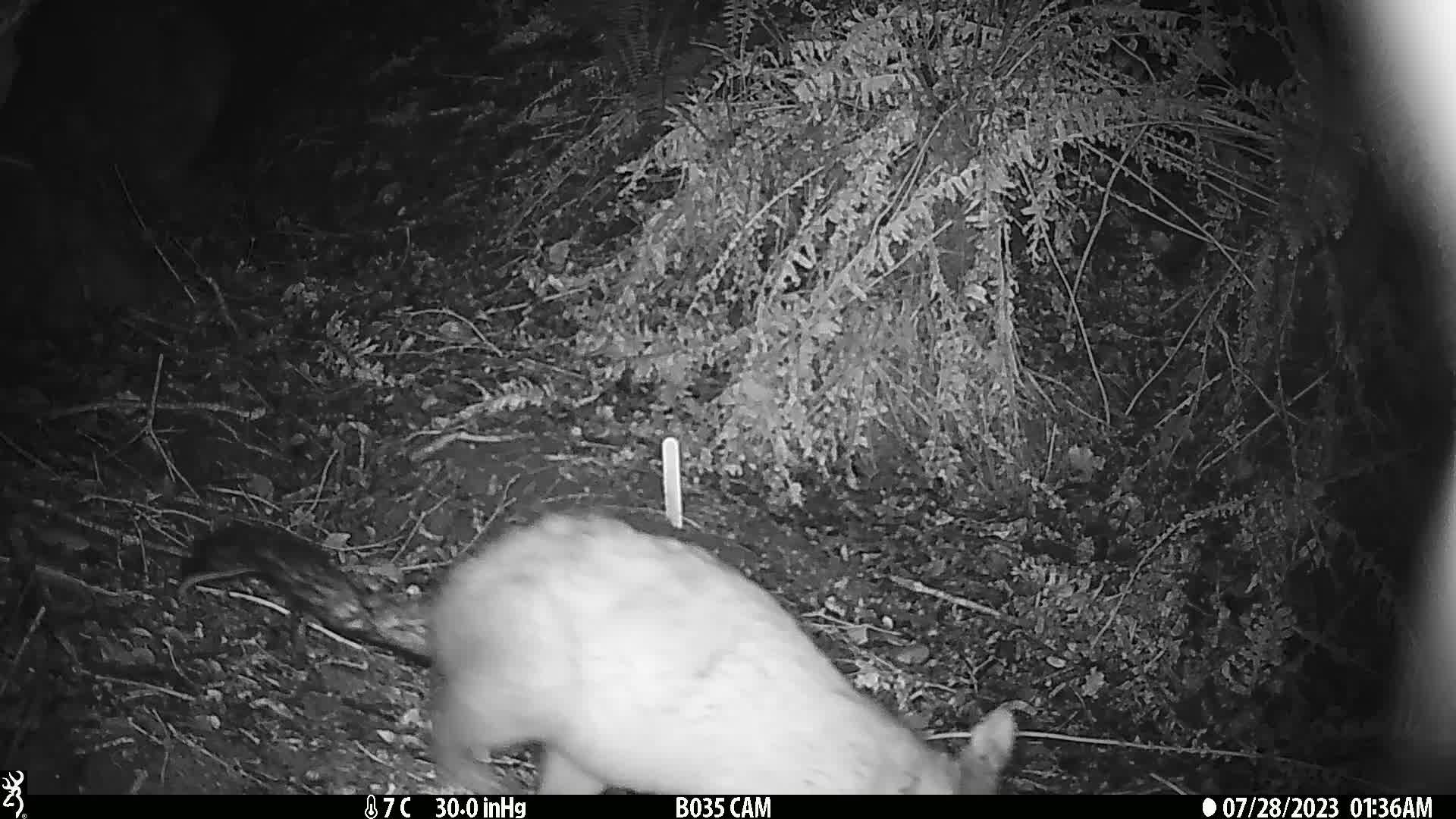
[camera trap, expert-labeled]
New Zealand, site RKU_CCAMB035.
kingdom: Animalia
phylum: Chordata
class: Mammalia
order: Diprotodontia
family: Phalangeridae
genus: Trichosurus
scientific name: Trichosurus vulpecula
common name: common brushtail possum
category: possum